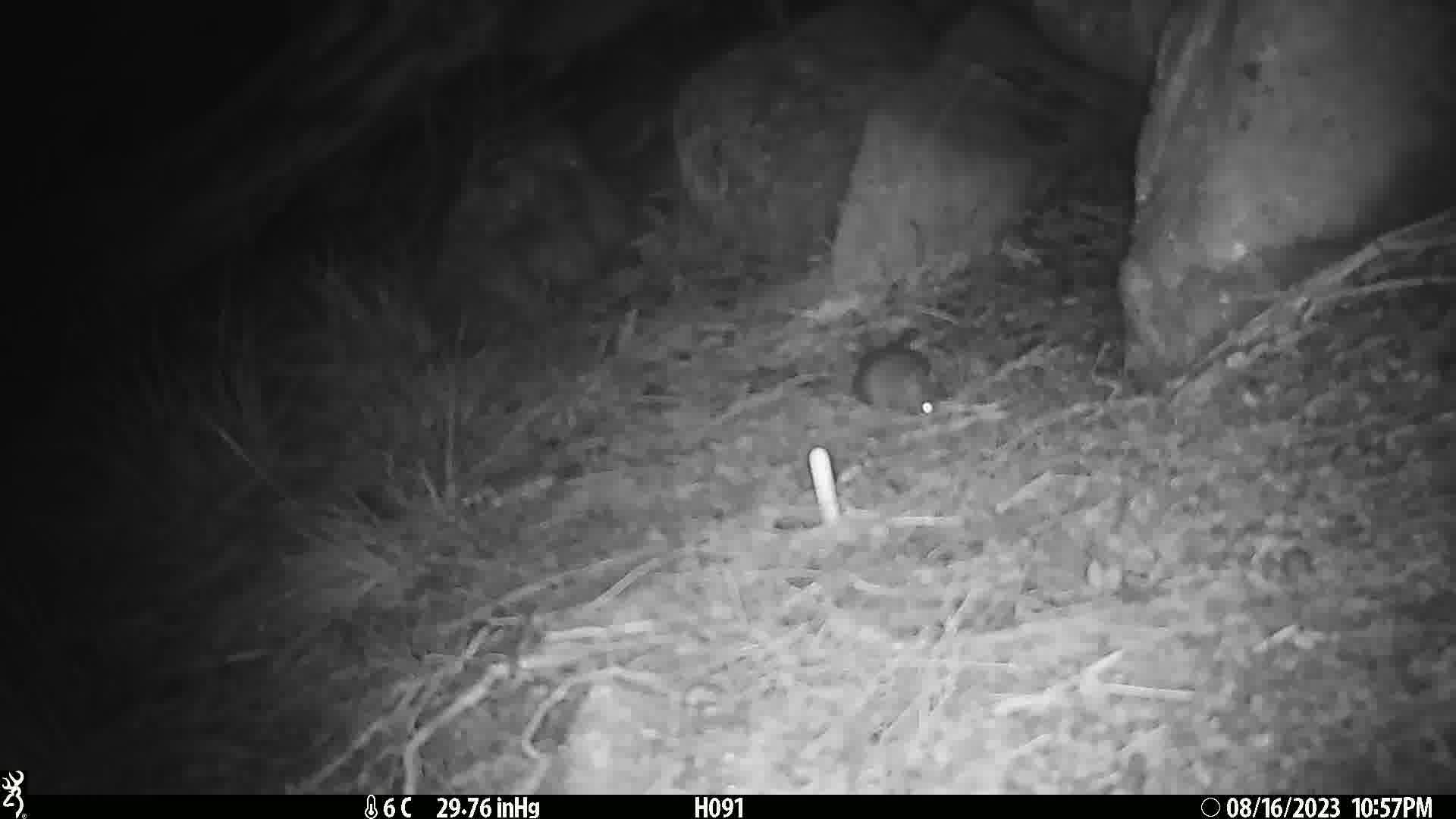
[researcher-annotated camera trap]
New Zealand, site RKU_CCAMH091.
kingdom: Animalia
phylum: Chordata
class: Mammalia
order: Rodentia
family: Muridae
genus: Rattus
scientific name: Rattus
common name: rat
Rat (Rattus).